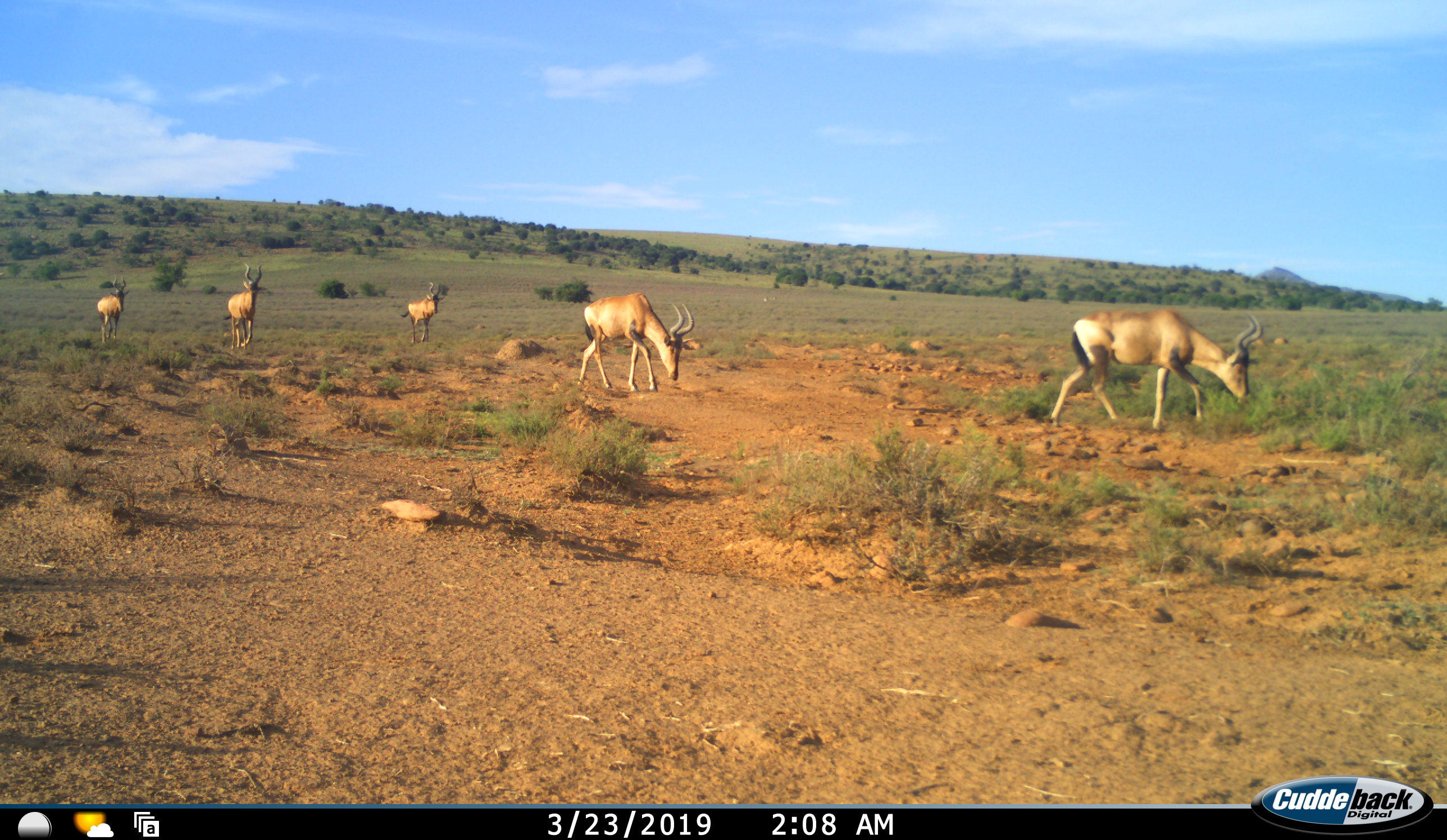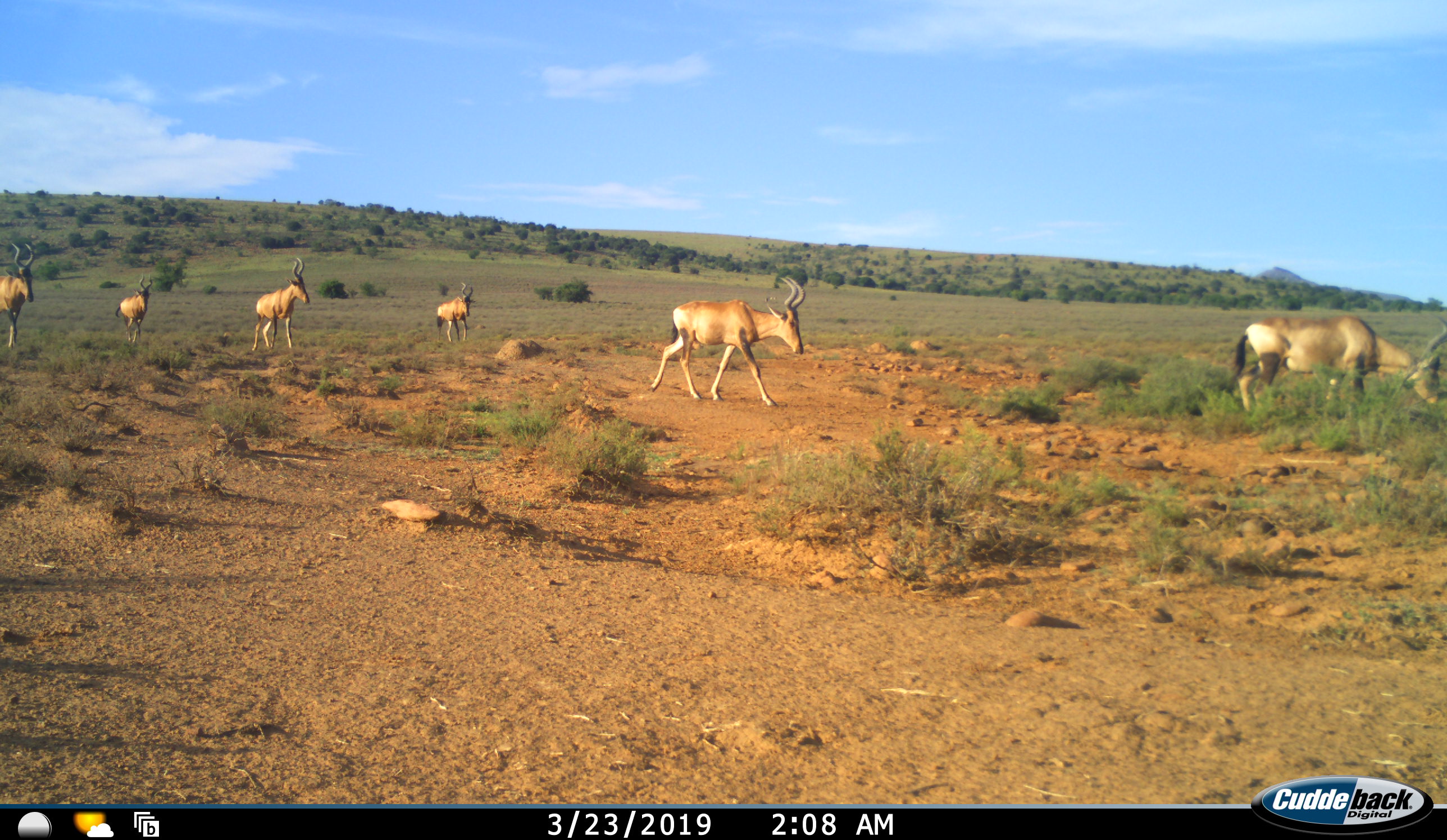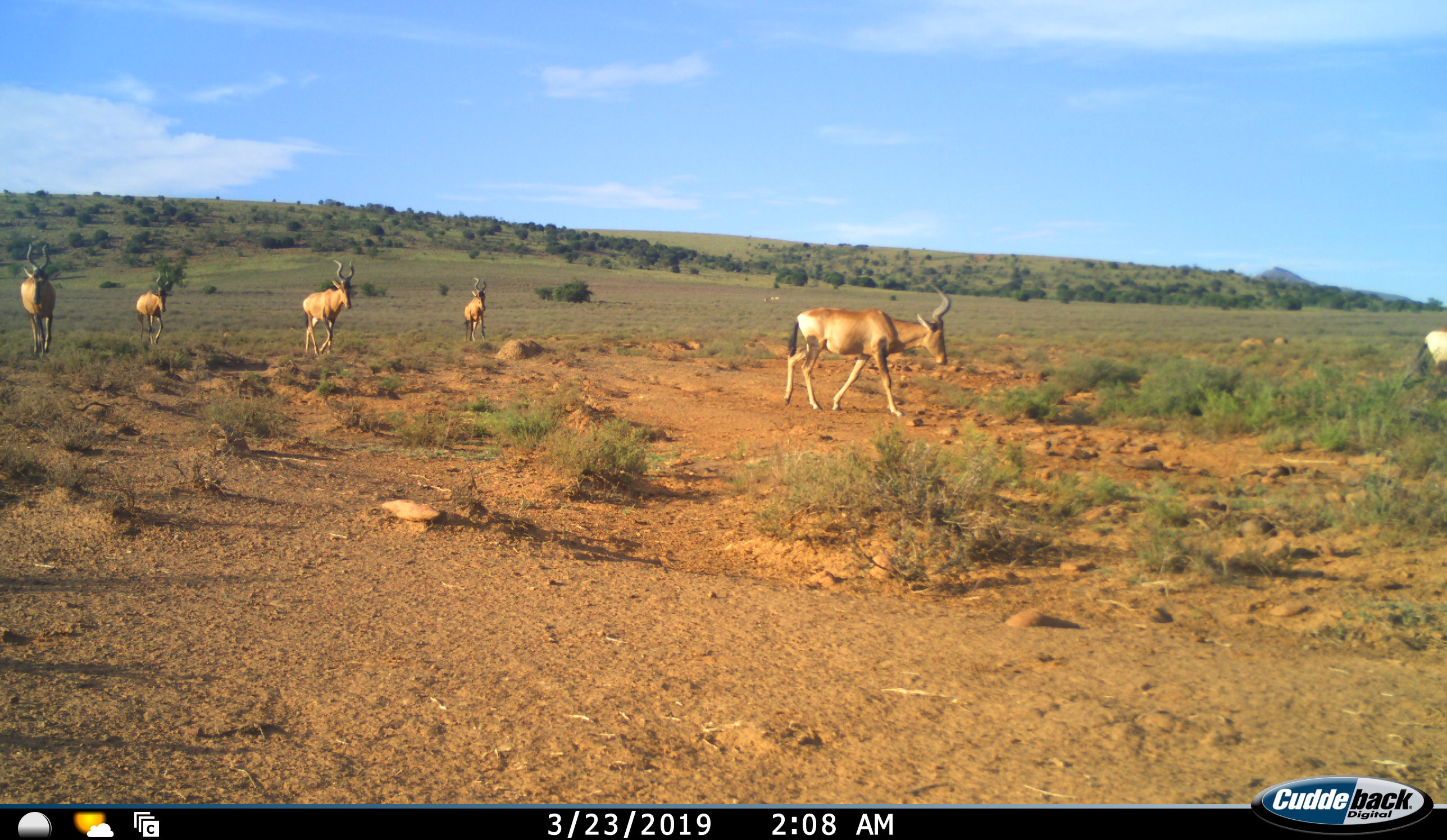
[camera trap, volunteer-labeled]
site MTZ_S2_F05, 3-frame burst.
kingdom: Animalia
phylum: Chordata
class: Mammalia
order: Artiodactyla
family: Bovidae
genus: Alcelaphus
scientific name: Alcelaphus buselaphus caama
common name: red hartebeest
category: hartebeestred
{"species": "hartebeestred (red hartebeest) (Alcelaphus buselaphus caama)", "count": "6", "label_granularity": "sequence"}